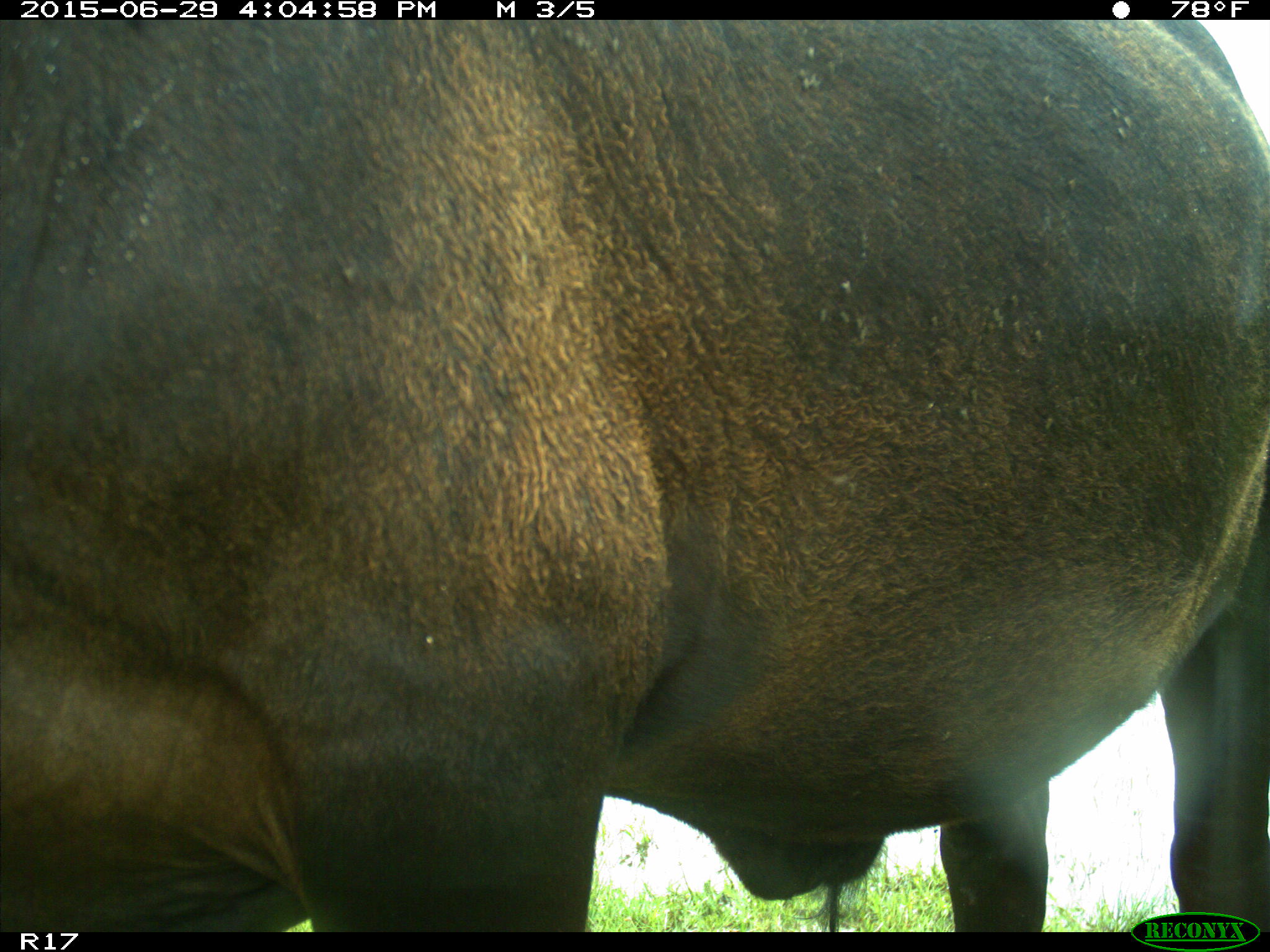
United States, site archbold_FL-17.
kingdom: Animalia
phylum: Chordata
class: Mammalia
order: Artiodactyla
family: Bovidae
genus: Bos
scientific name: Bos taurus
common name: domestic cow